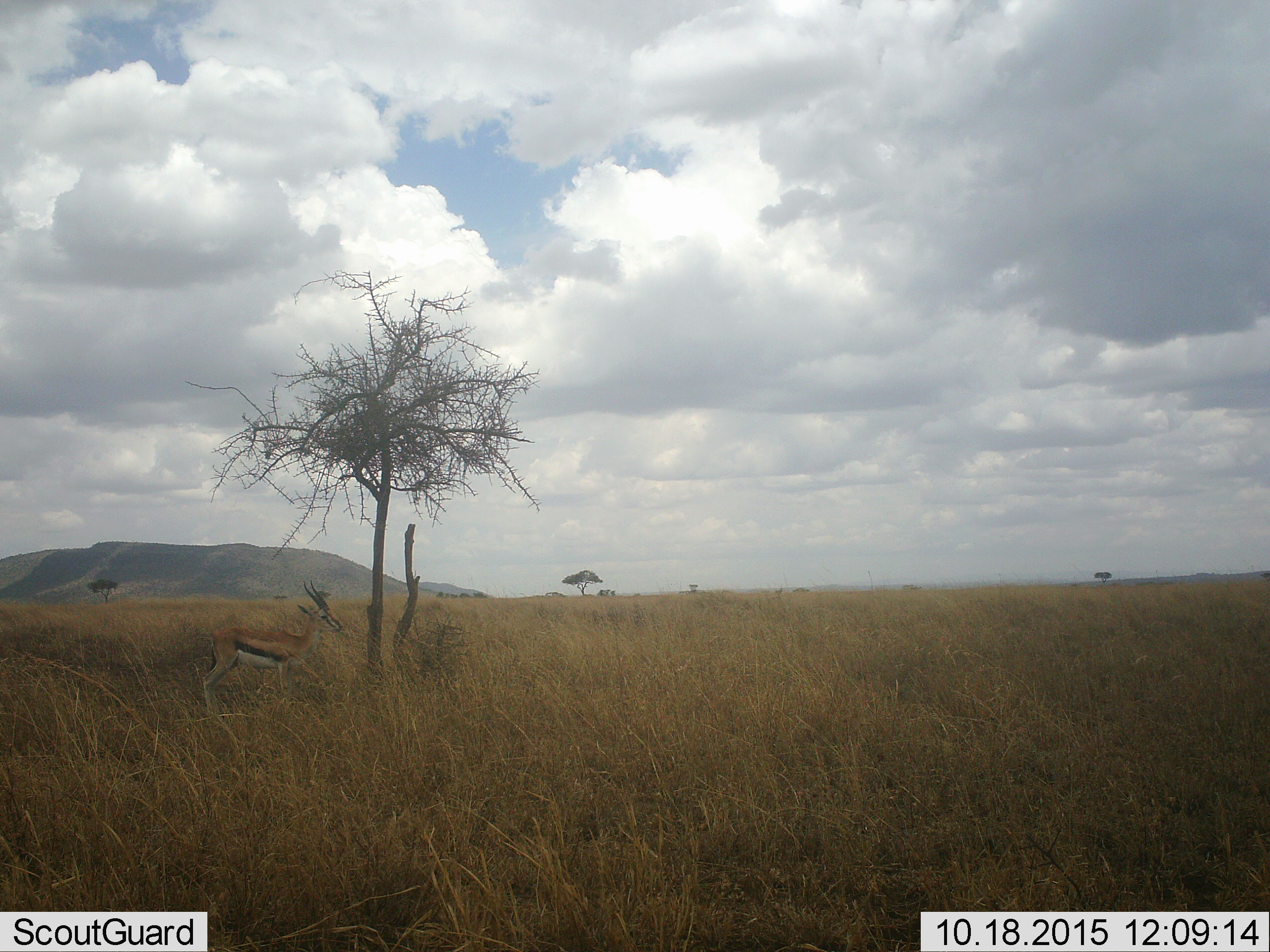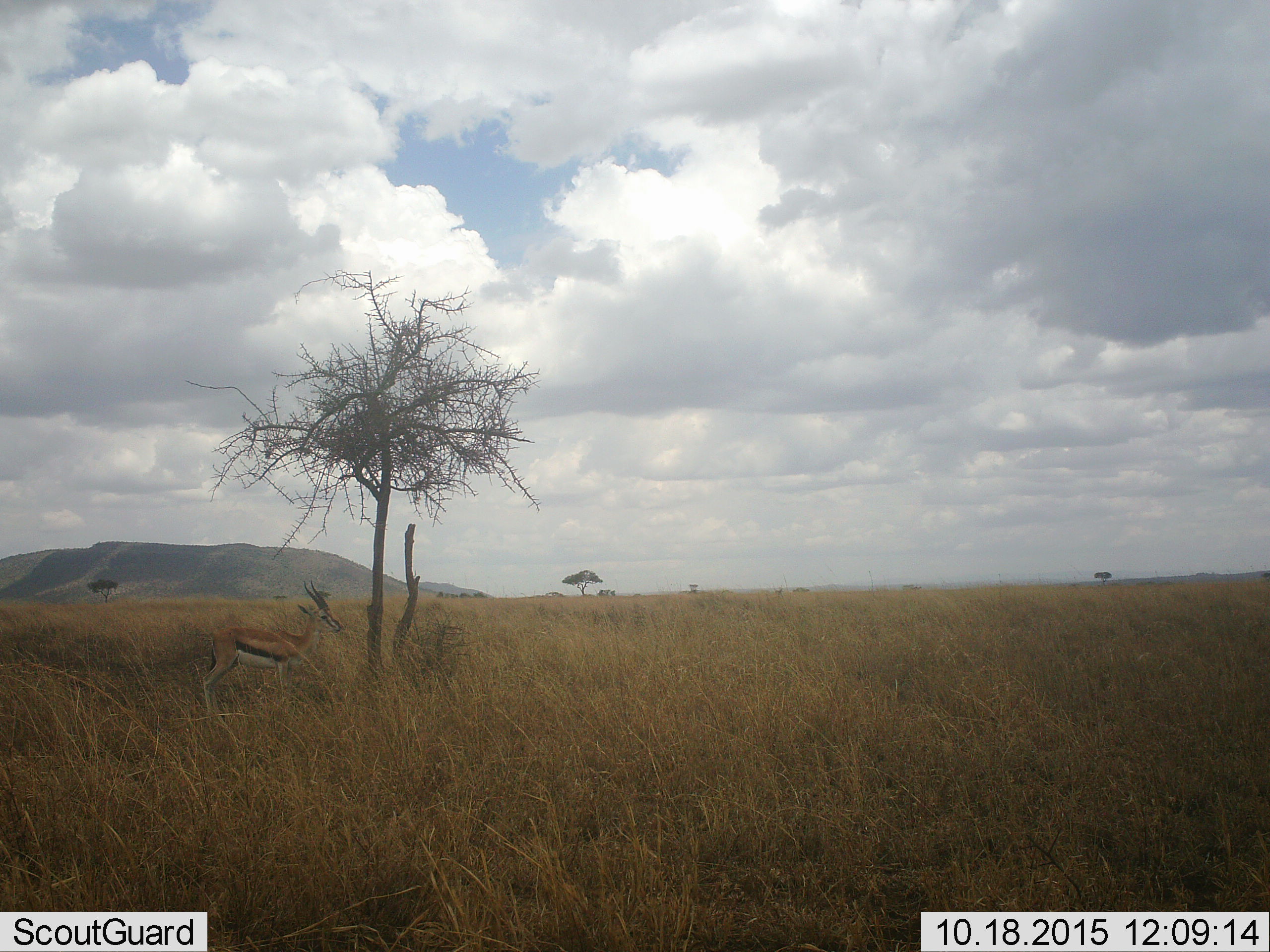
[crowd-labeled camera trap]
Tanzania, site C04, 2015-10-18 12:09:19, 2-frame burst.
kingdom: Animalia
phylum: Chordata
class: Mammalia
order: Artiodactyla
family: Bovidae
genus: Eudorcas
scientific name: Eudorcas thomsonii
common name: thomson's gazelle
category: gazellethomsons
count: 1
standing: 88%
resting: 0%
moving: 19%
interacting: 0%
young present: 0%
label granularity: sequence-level